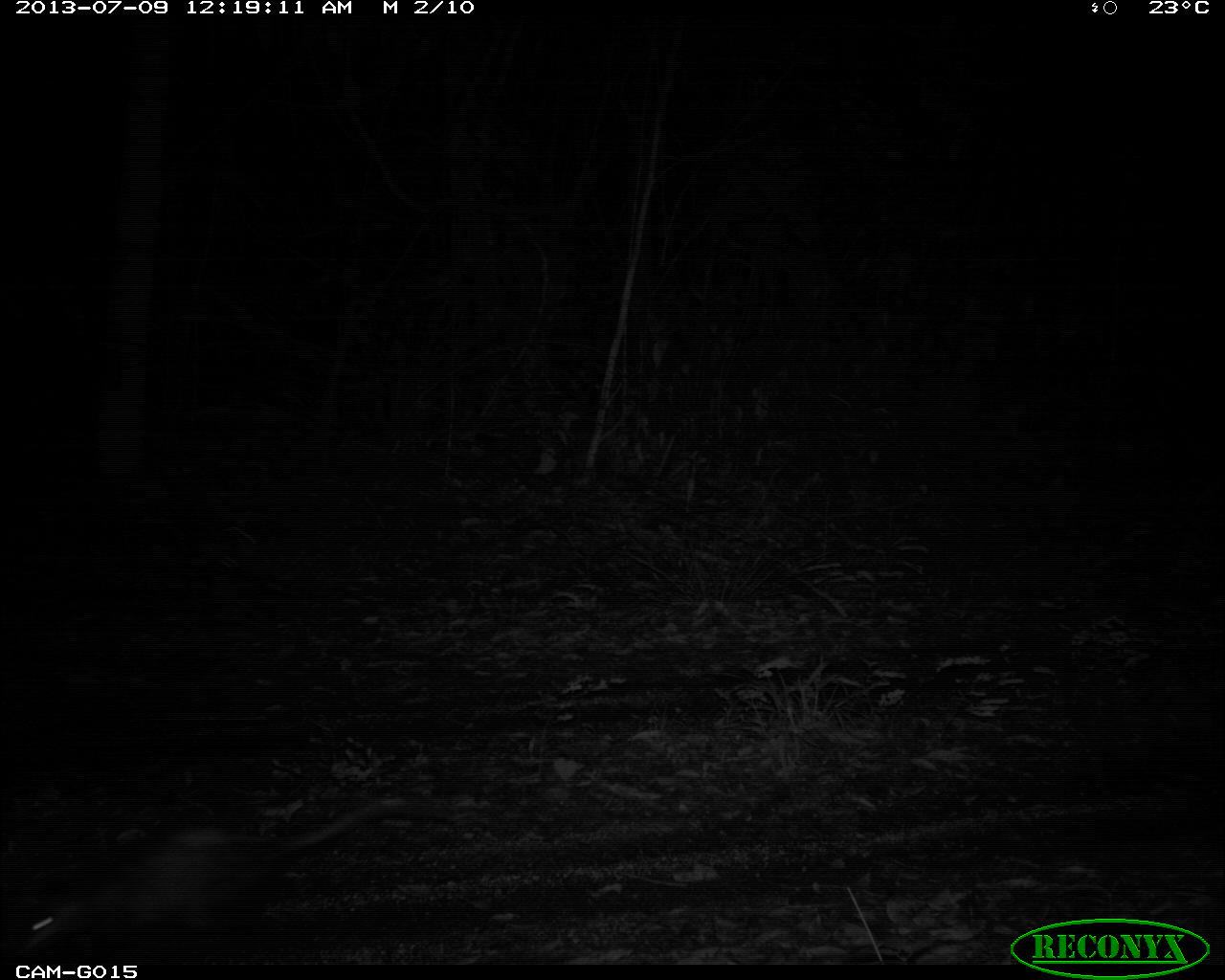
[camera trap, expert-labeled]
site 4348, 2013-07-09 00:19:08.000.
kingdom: Animalia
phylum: Chordata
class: Mammalia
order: Didelphimorphia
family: Didelphidae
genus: Didelphis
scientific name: Didelphis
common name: american opossums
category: didelphis sp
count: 1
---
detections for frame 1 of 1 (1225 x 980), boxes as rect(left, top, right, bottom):
didelphis sp: rect(11, 792, 455, 964)